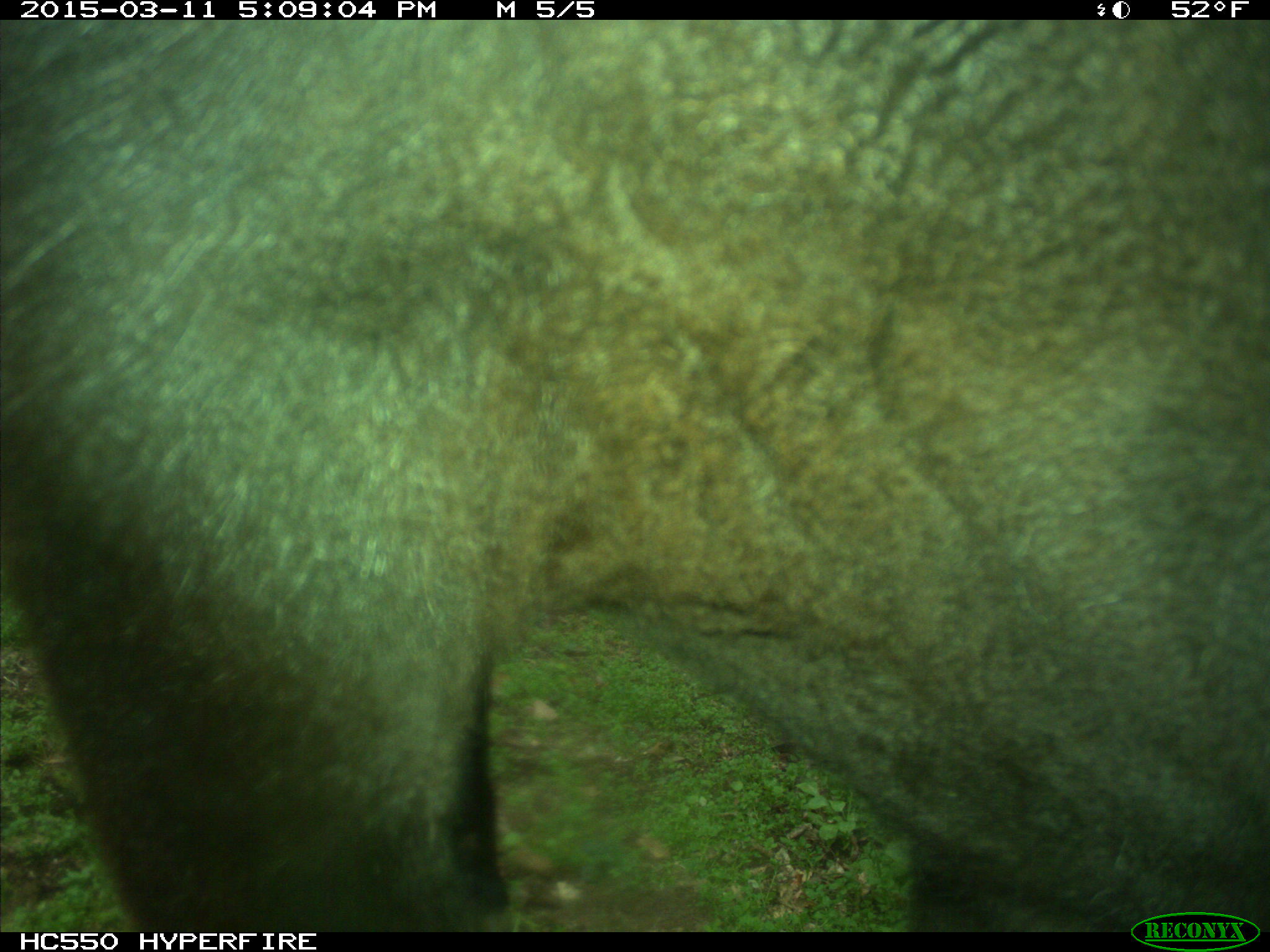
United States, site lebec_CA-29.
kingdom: Animalia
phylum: Chordata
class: Mammalia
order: Artiodactyla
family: Bovidae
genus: Bos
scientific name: Bos taurus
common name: domestic cow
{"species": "Bos taurus (domestic cow)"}